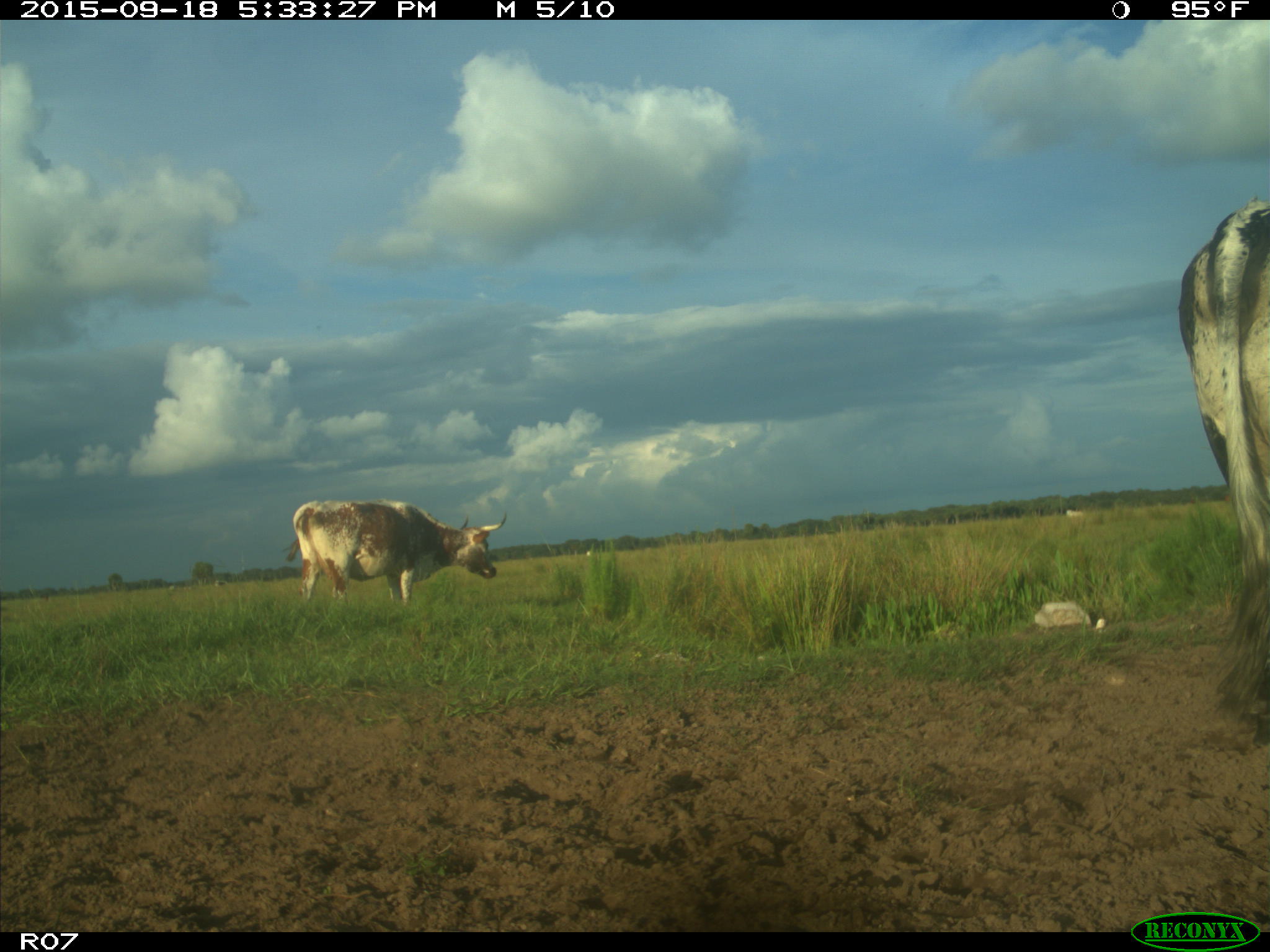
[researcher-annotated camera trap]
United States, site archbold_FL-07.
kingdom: Animalia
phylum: Chordata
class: Mammalia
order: Artiodactyla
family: Bovidae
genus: Bos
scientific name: Bos taurus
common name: domestic cow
Bos taurus (domestic cow).